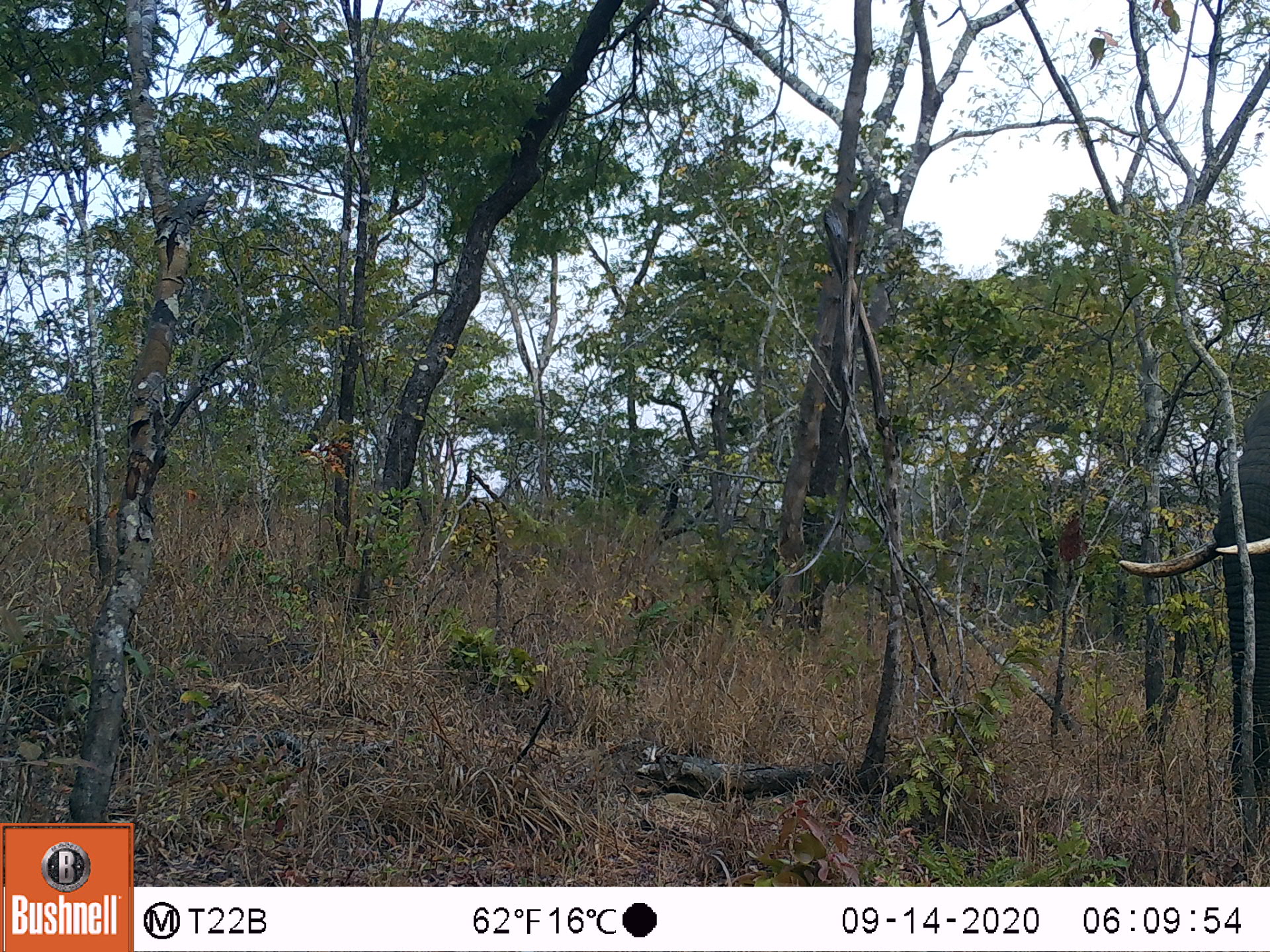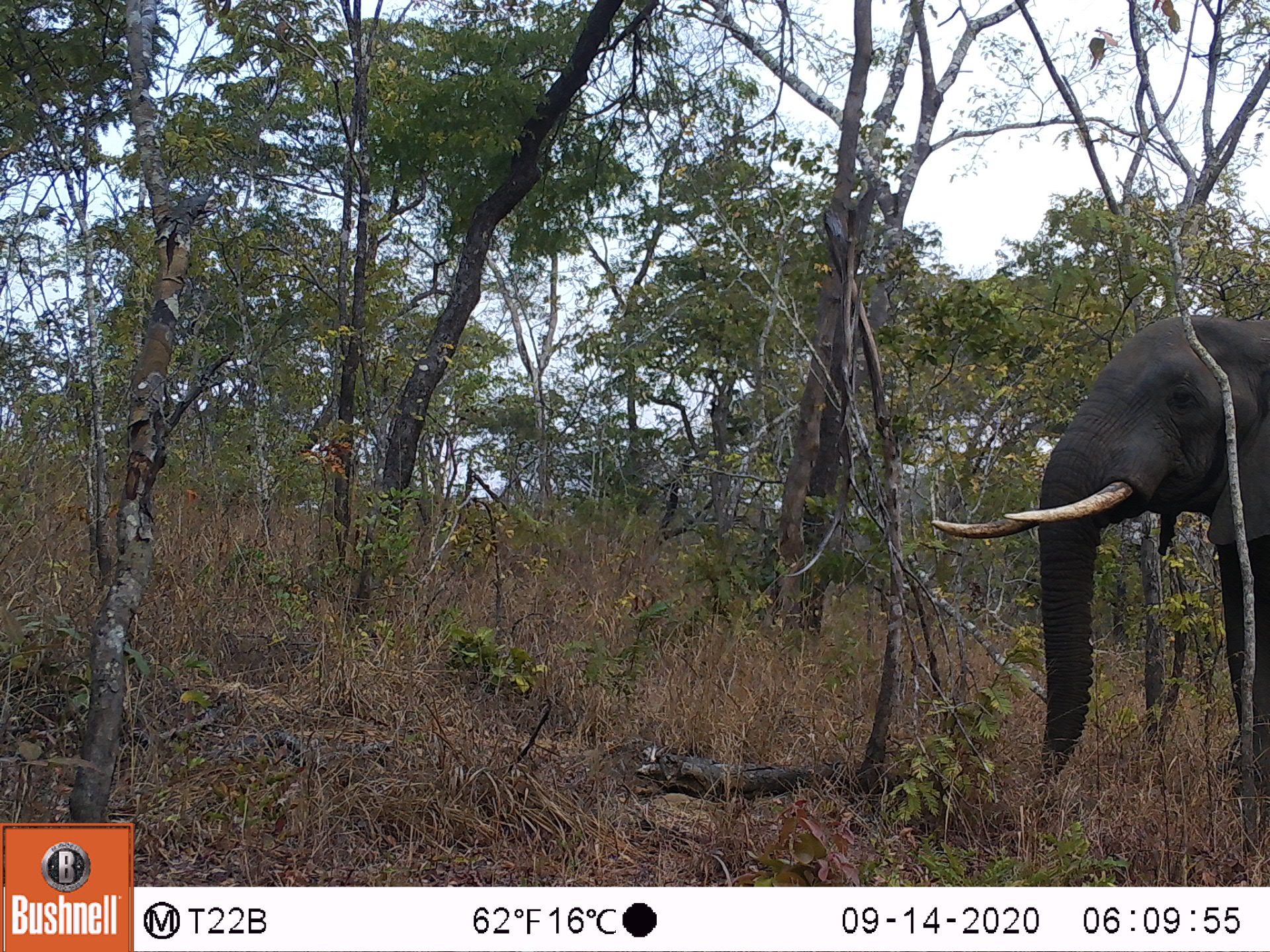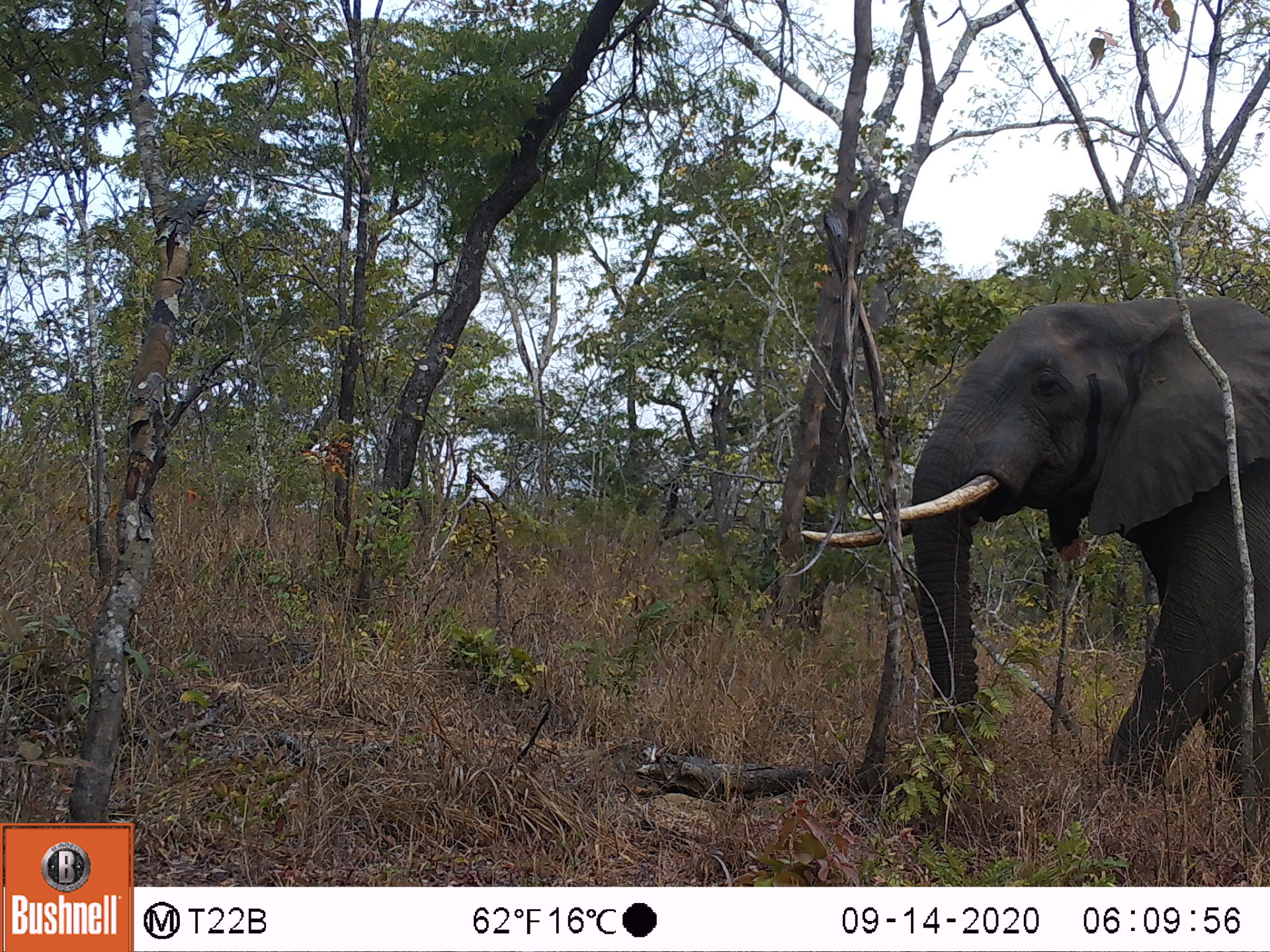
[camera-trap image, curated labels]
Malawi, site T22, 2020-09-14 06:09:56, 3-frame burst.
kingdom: Animalia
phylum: Chordata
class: Mammalia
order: Proboscidea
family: Elephantidae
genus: Loxodonta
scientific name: Loxodonta africana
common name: african savanna elephant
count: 1